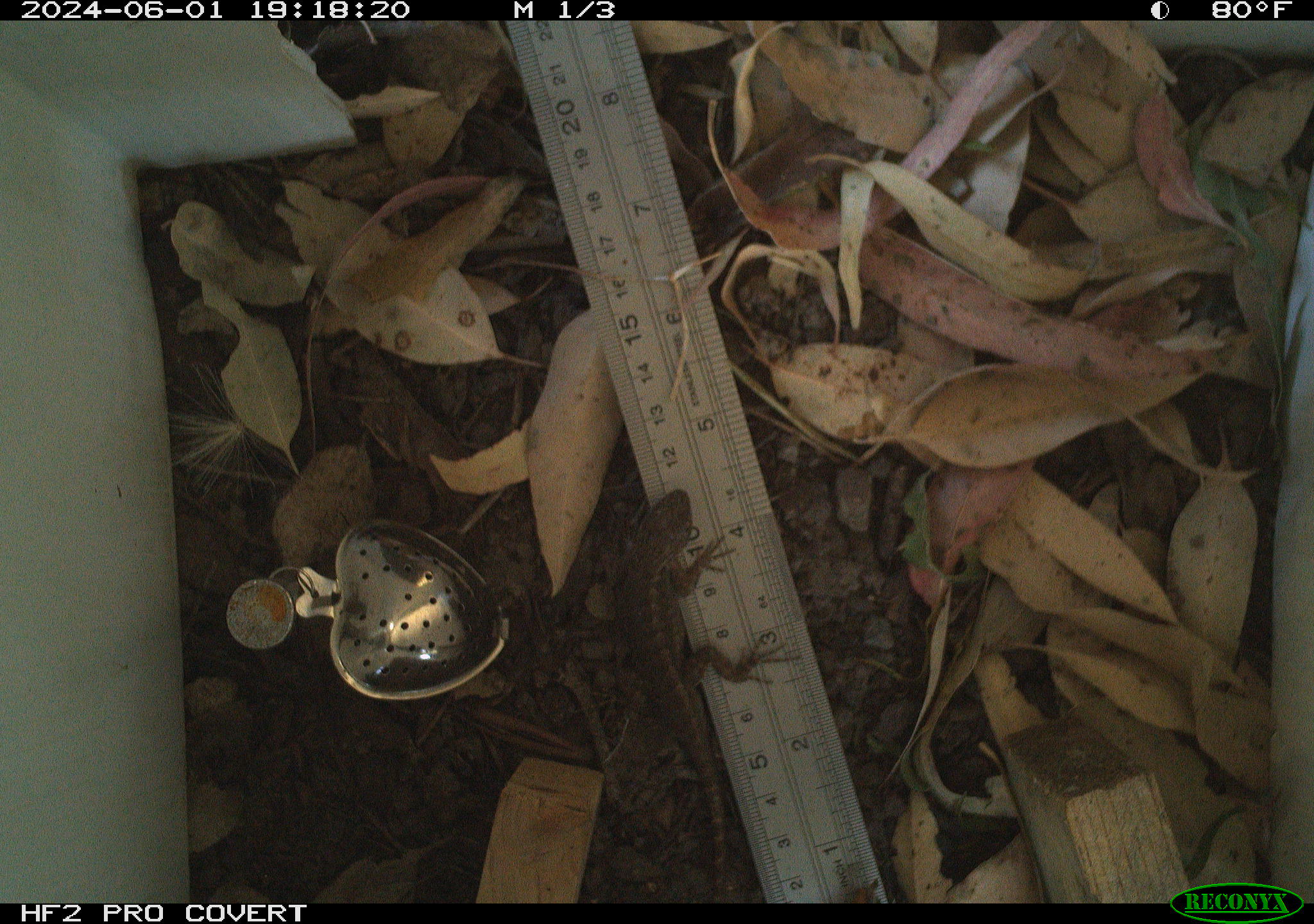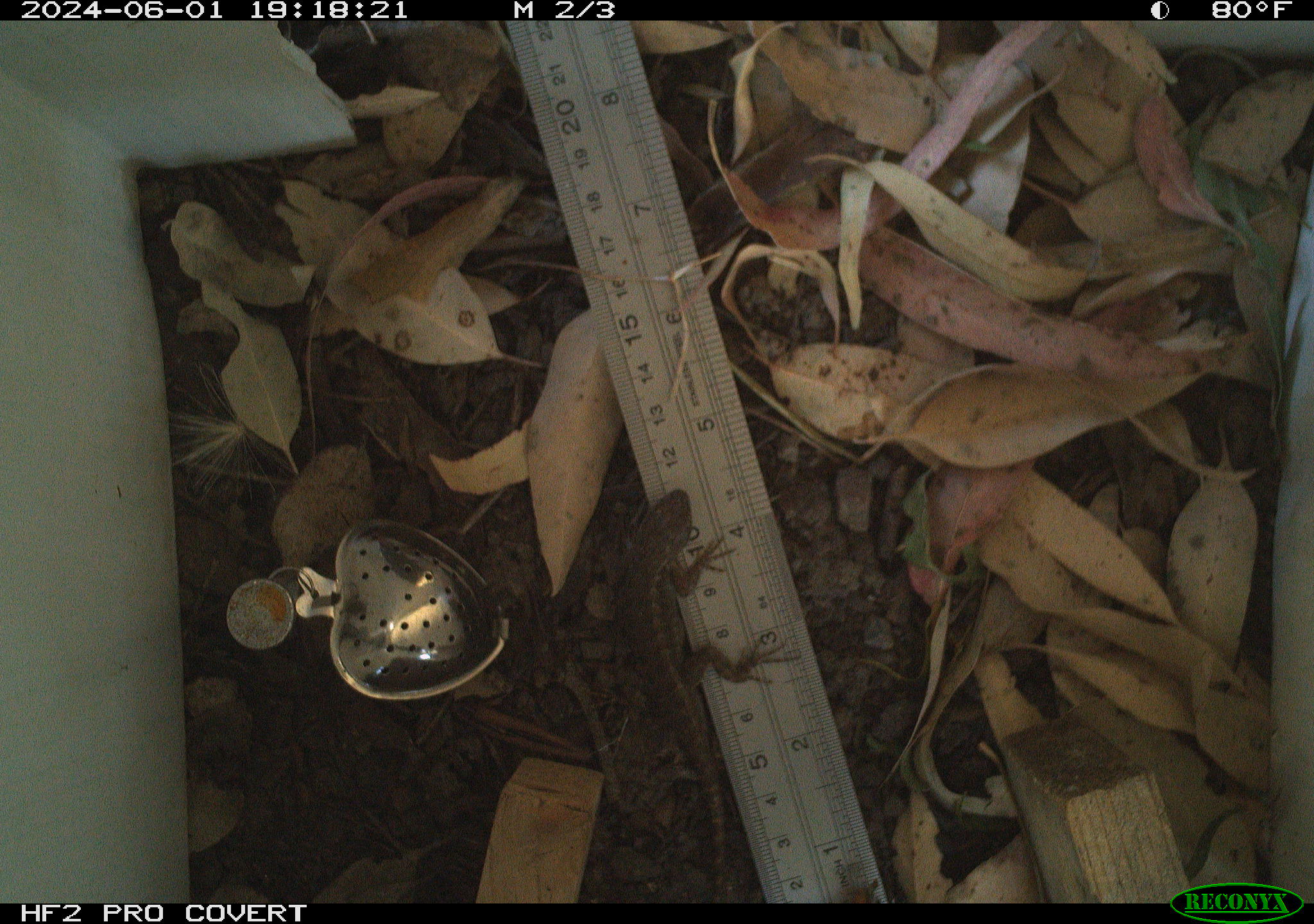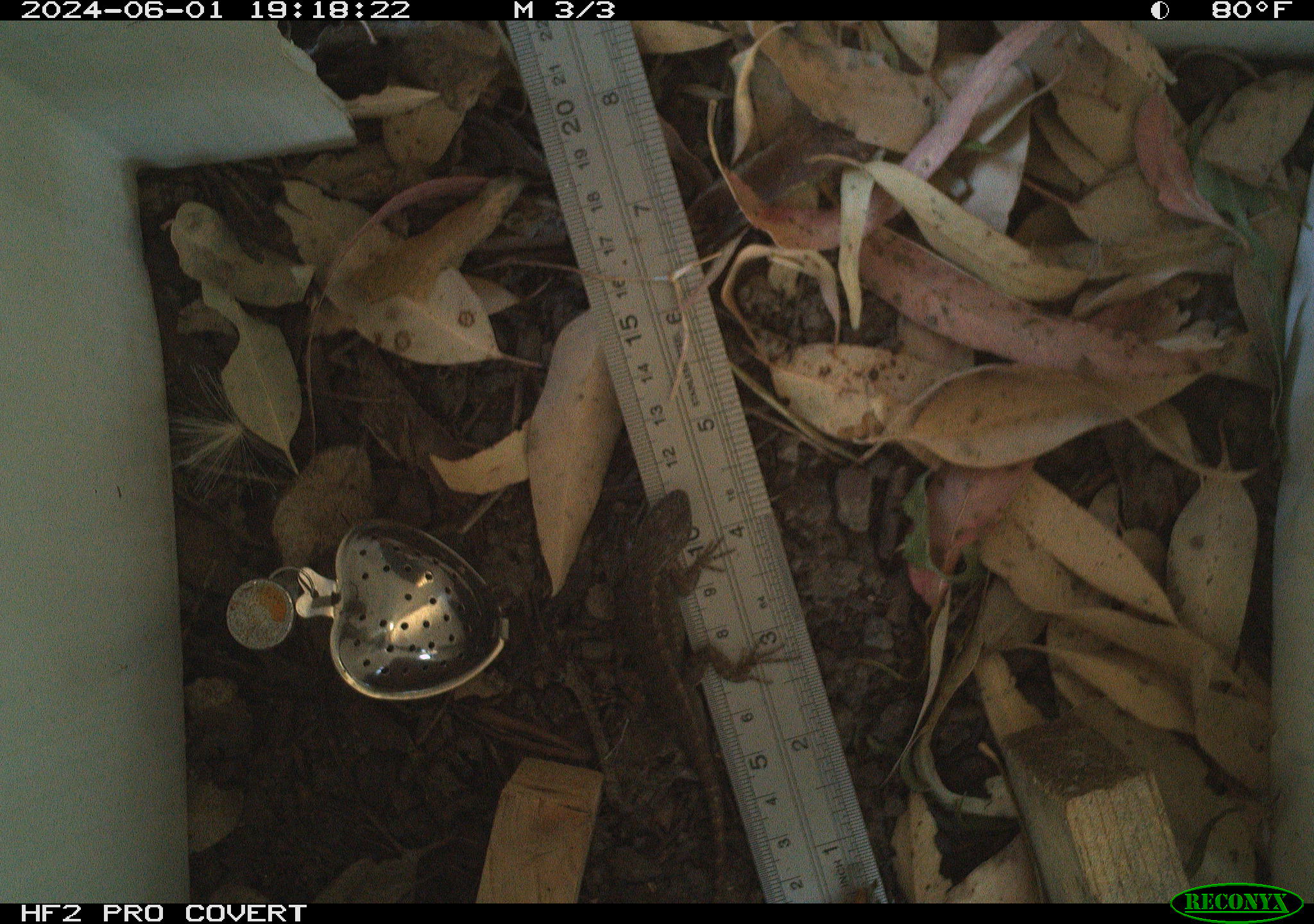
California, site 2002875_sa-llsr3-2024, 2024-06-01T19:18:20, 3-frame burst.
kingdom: Animalia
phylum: Chordata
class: Reptilia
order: Squamata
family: Phrynosomatidae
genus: Sceloporus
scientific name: Sceloporus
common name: spiny lizards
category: sceloporus species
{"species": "sceloporus species (spiny lizards) (Sceloporus)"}